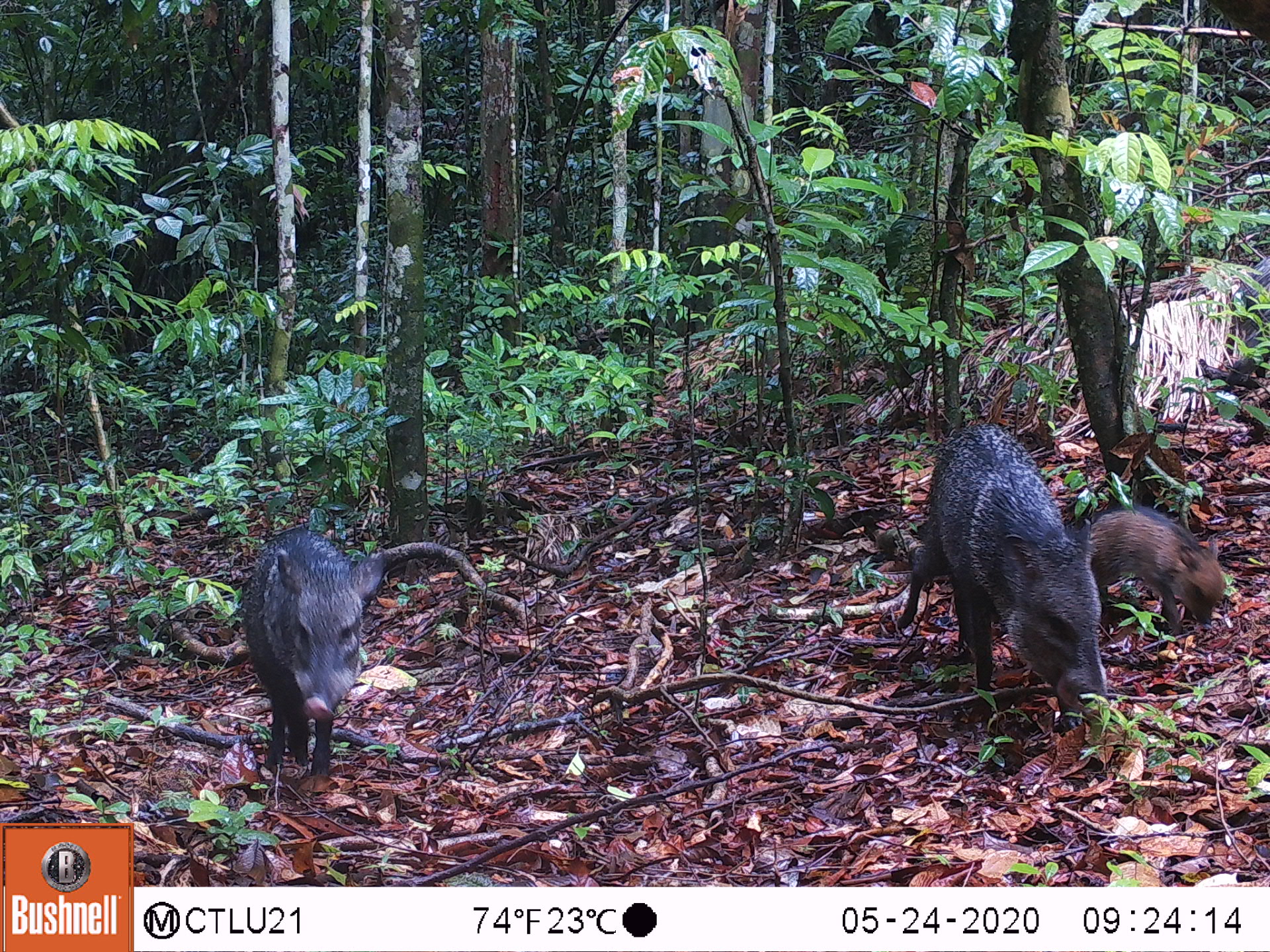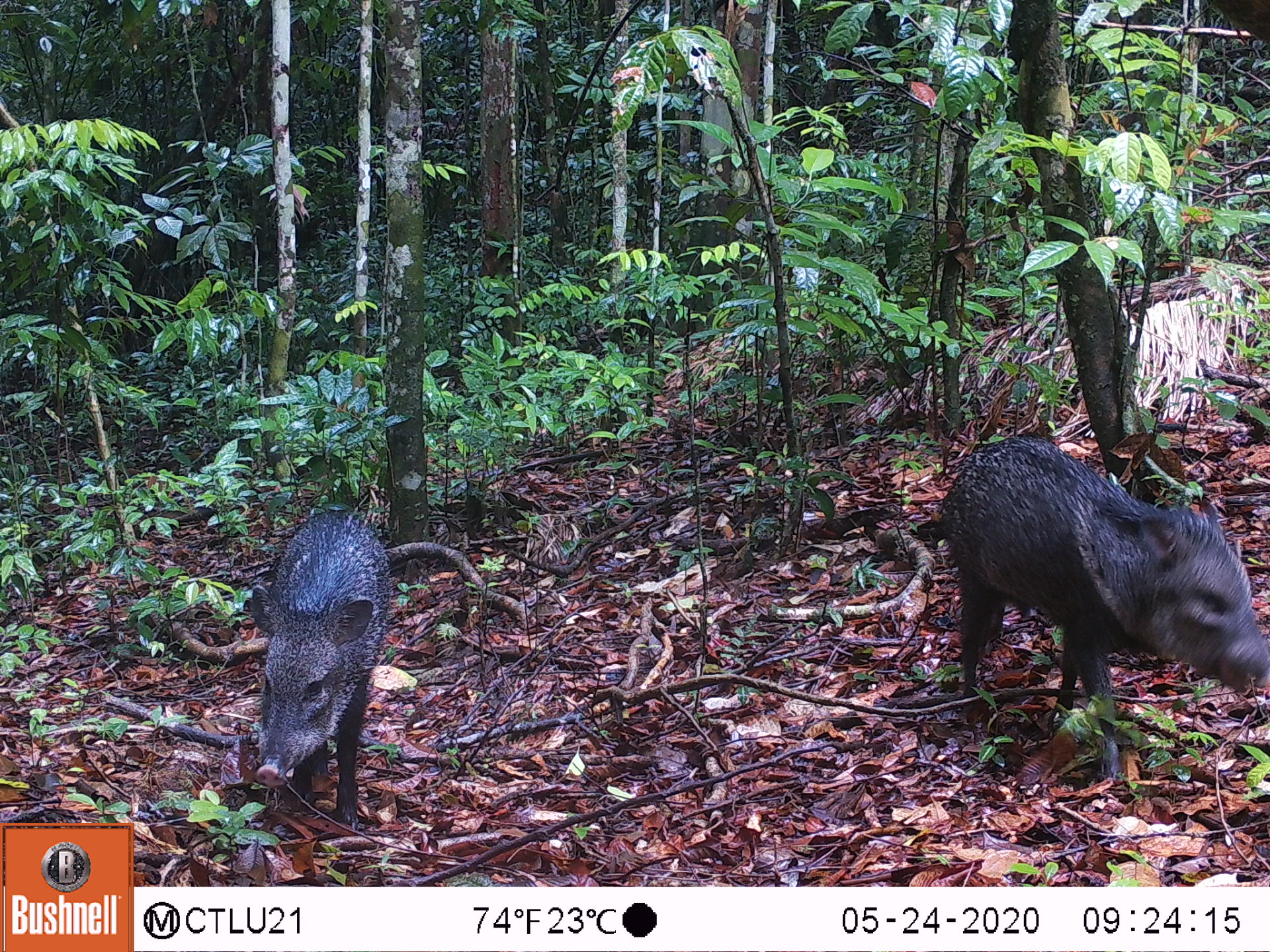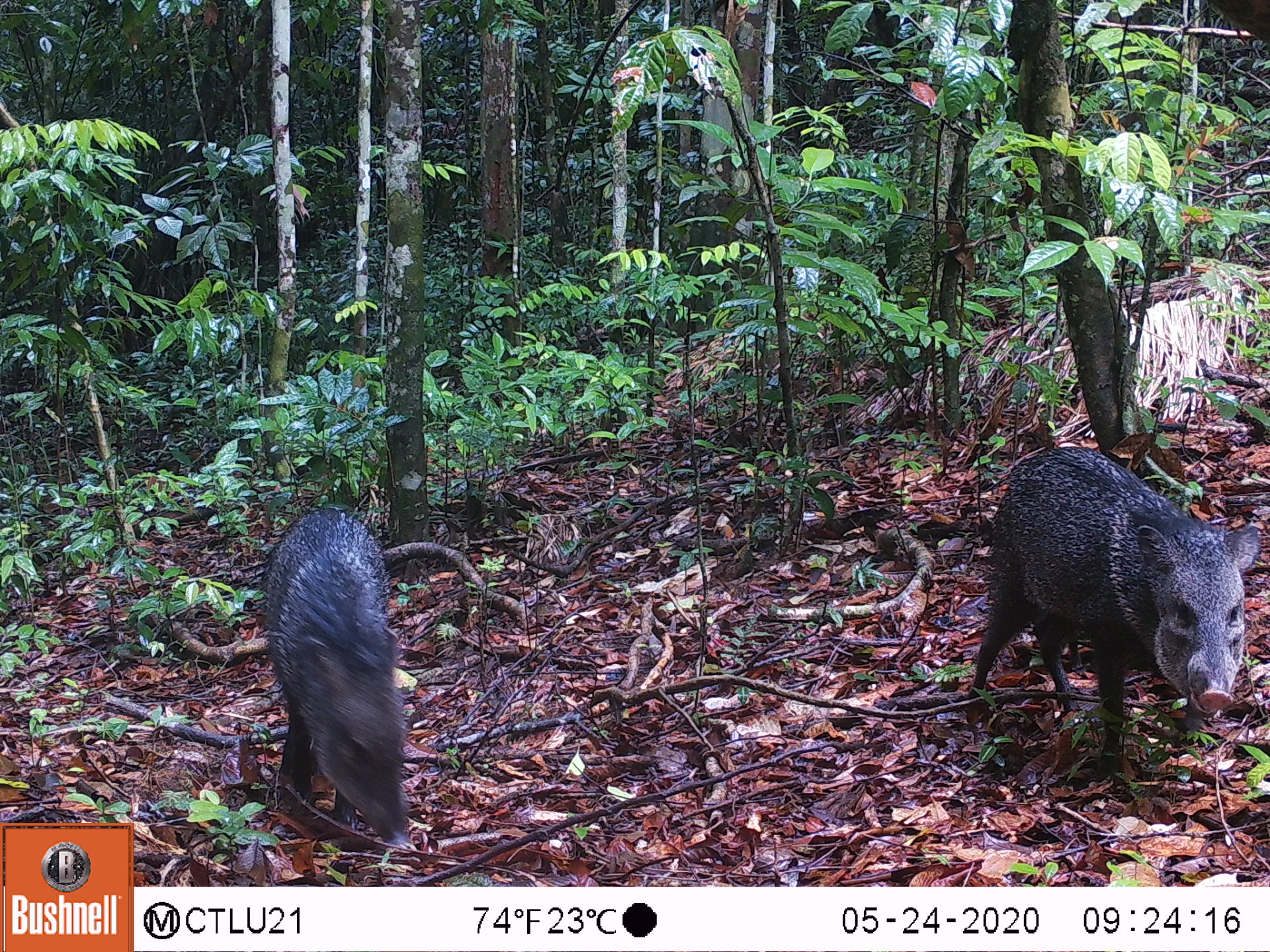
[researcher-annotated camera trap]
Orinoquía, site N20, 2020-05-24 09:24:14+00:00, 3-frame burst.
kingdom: Animalia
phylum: Chordata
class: Mammalia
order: Artiodactyla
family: Tayassuidae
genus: Pecari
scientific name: Pecari tajacu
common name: collared peccary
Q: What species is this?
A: Collared peccary (Pecari tajacu).